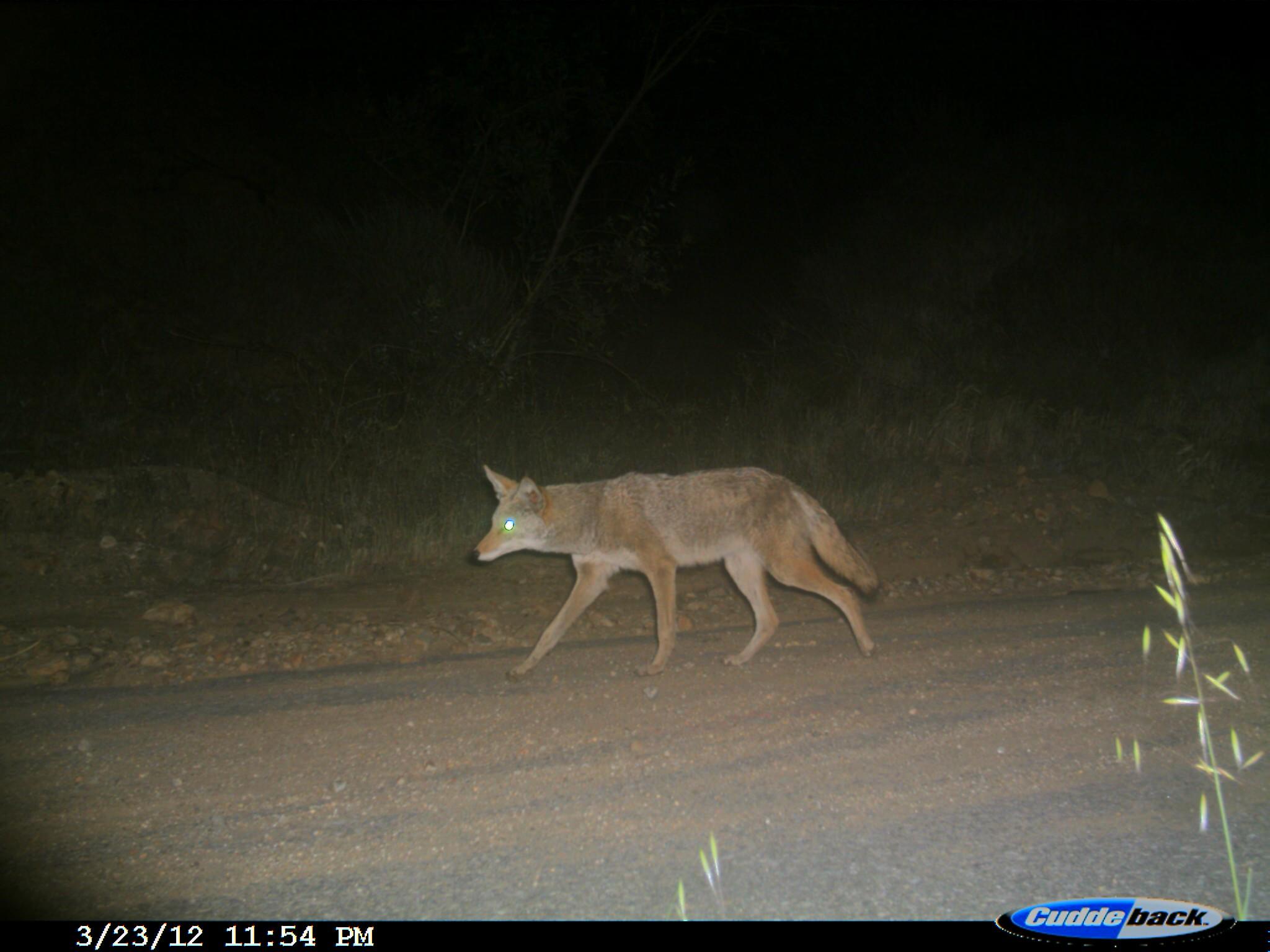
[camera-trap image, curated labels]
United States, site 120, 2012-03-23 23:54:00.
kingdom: Animalia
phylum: Chordata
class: Mammalia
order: Carnivora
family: Canidae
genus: Canis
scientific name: Canis latrans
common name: coyote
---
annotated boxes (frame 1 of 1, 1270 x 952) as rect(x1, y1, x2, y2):
coyote: rect(448, 451, 897, 682)